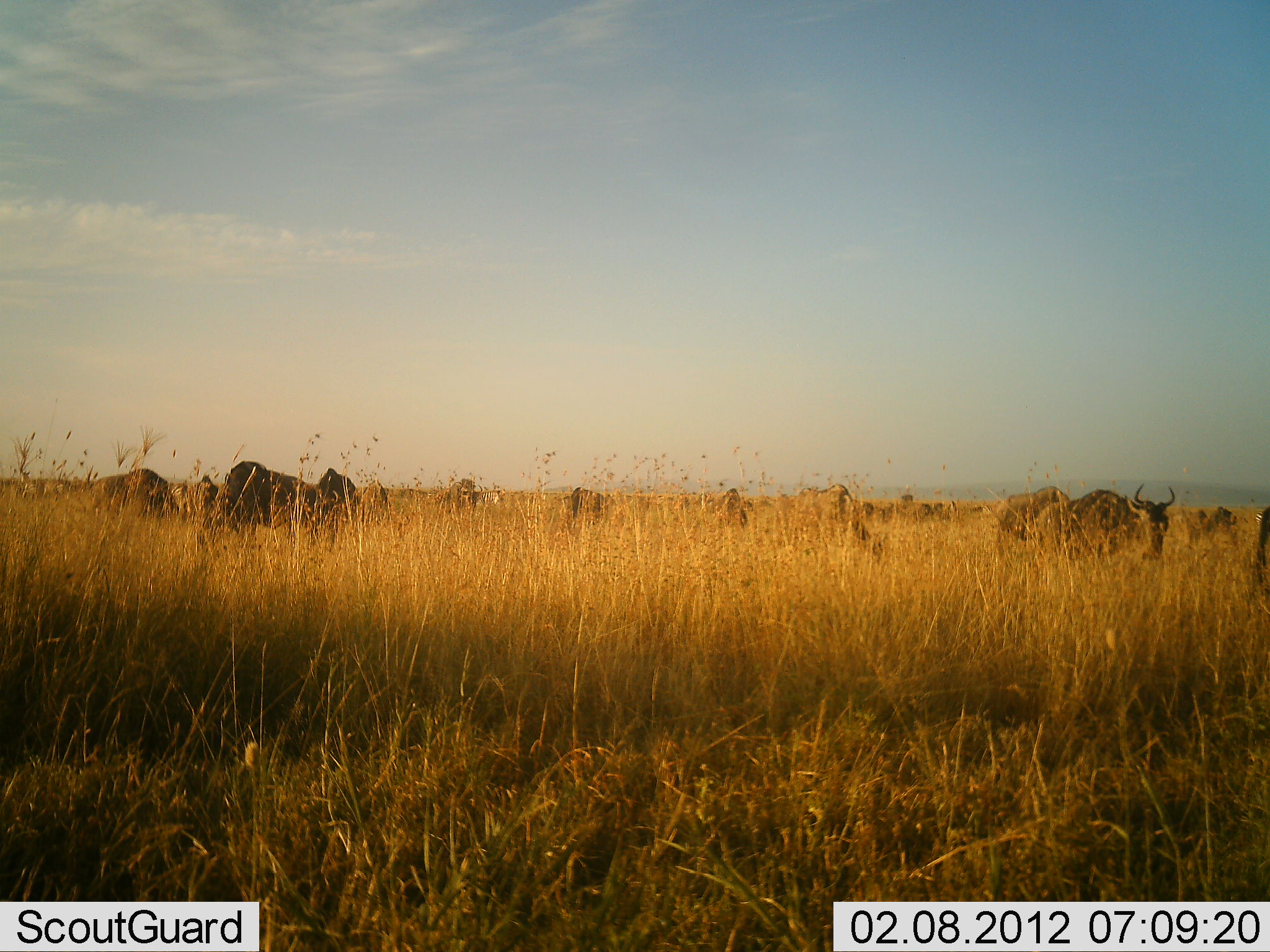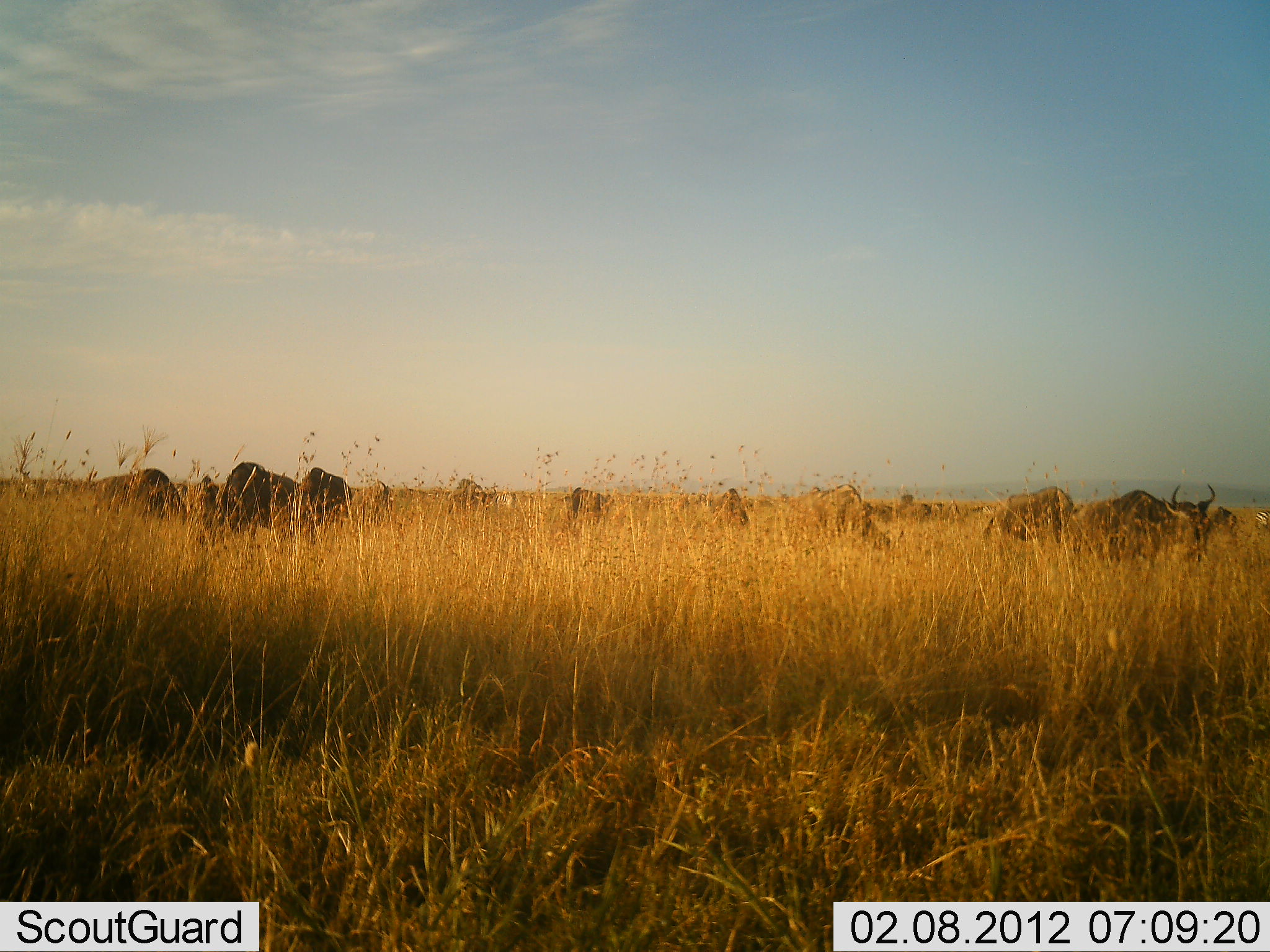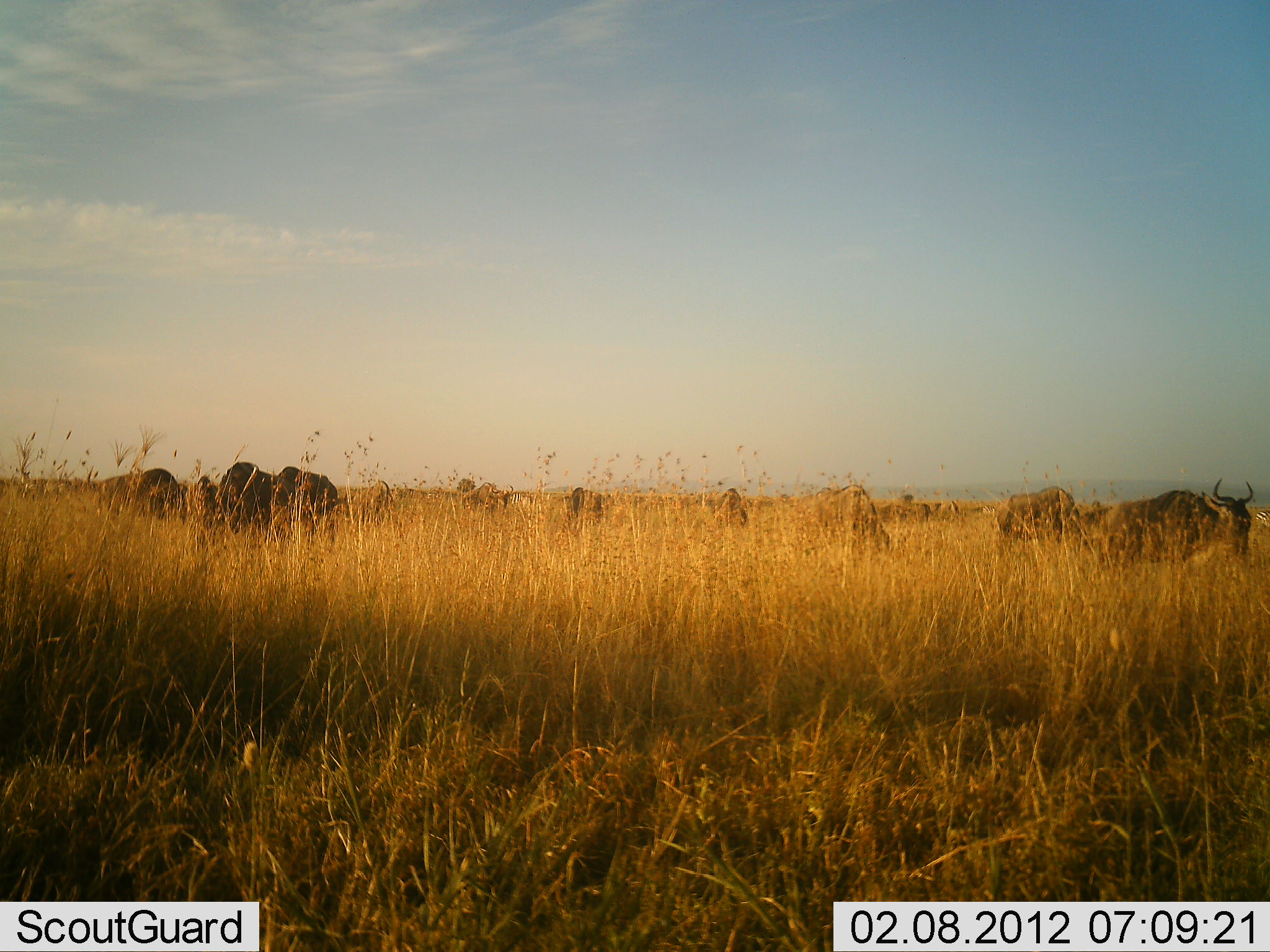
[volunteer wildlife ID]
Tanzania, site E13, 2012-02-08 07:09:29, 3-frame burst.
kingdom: Animalia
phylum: Chordata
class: Mammalia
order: Artiodactyla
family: Bovidae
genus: Connochaetes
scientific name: Connochaetes taurinus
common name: blue wildebeest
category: wildebeest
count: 11-50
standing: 50%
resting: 0%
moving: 65%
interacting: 0%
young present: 0%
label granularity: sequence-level